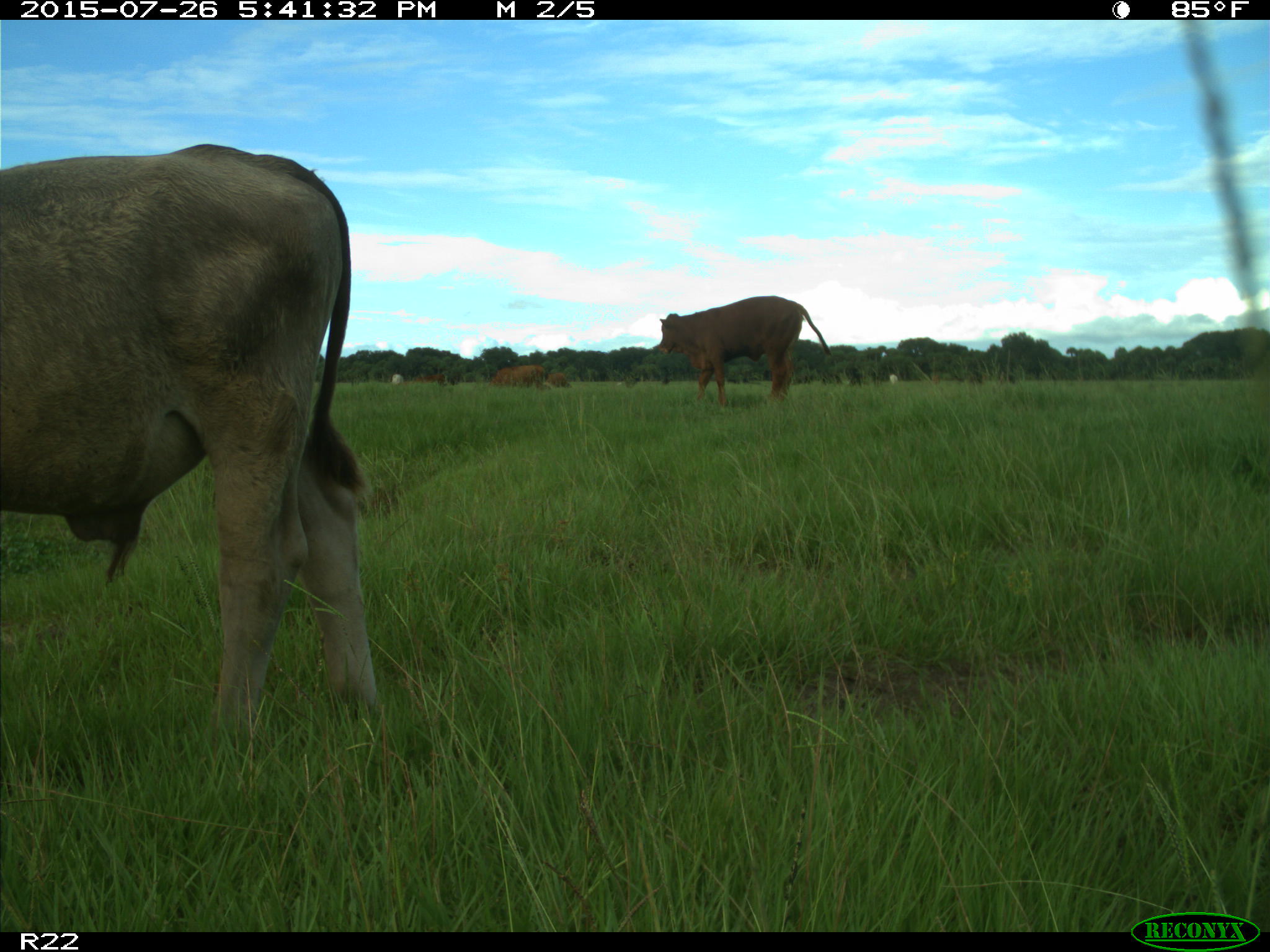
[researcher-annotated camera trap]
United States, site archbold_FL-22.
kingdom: Animalia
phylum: Chordata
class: Mammalia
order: Artiodactyla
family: Bovidae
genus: Bos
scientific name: Bos taurus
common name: domestic cow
Bos taurus (domestic cow).